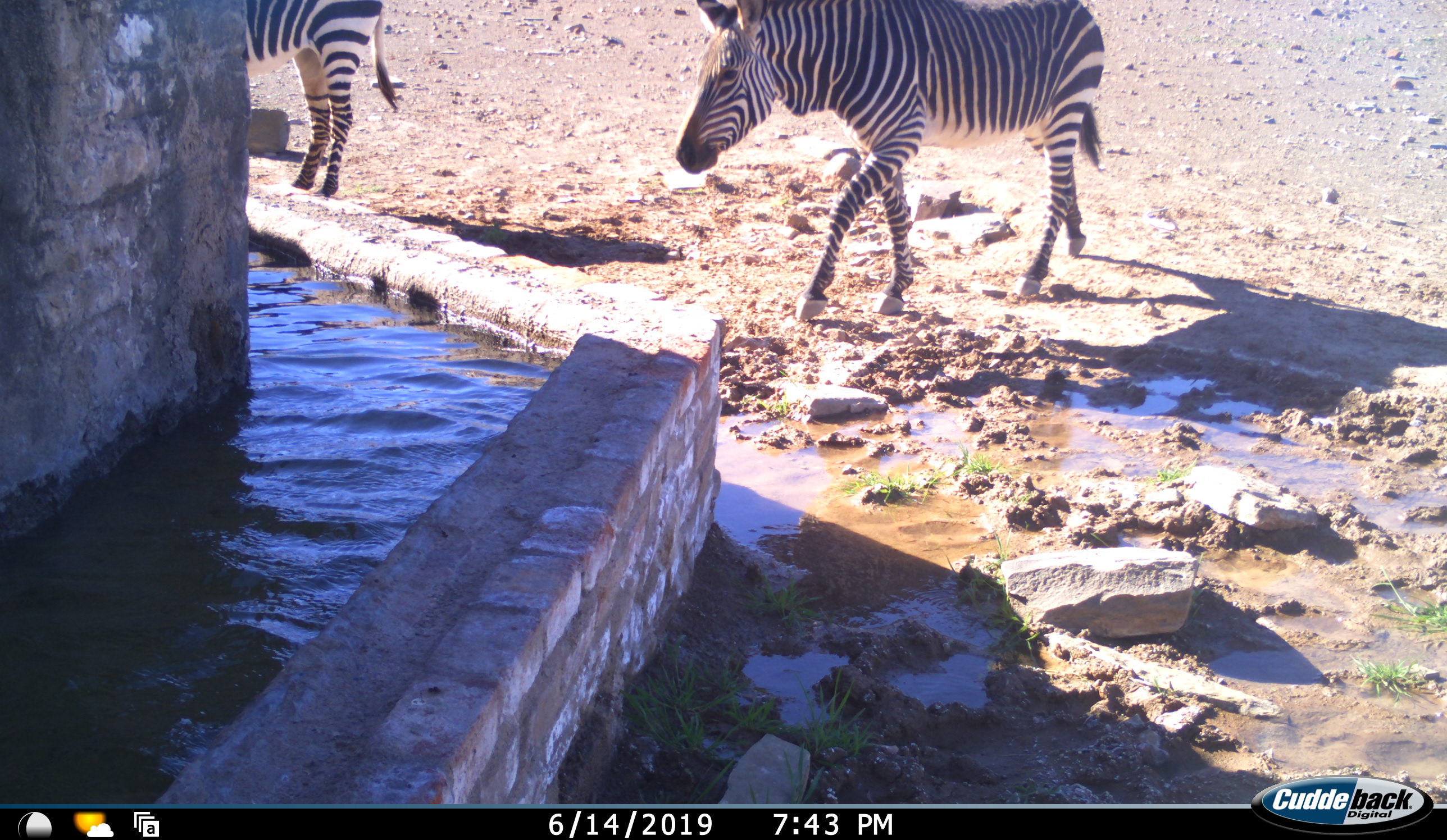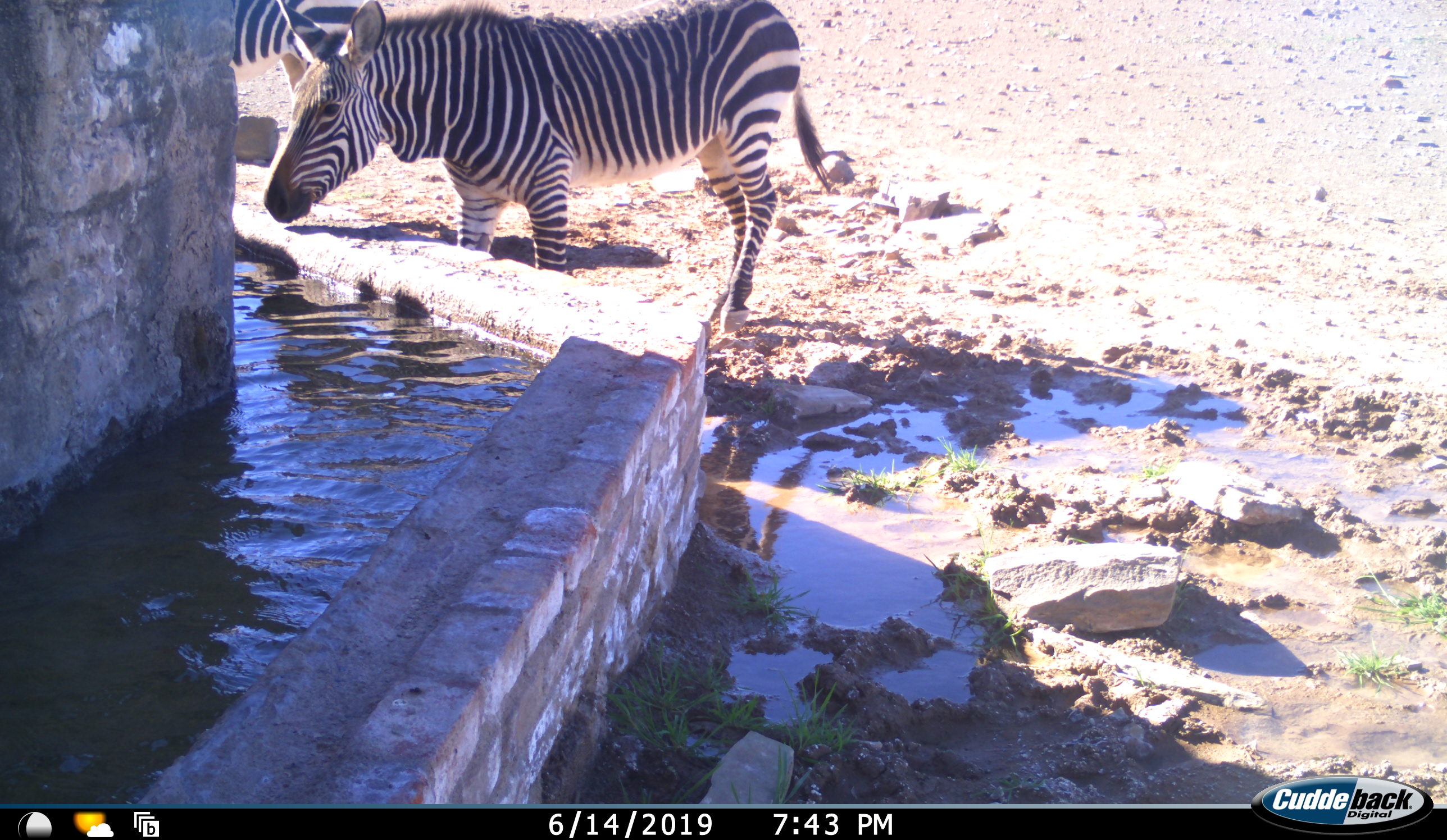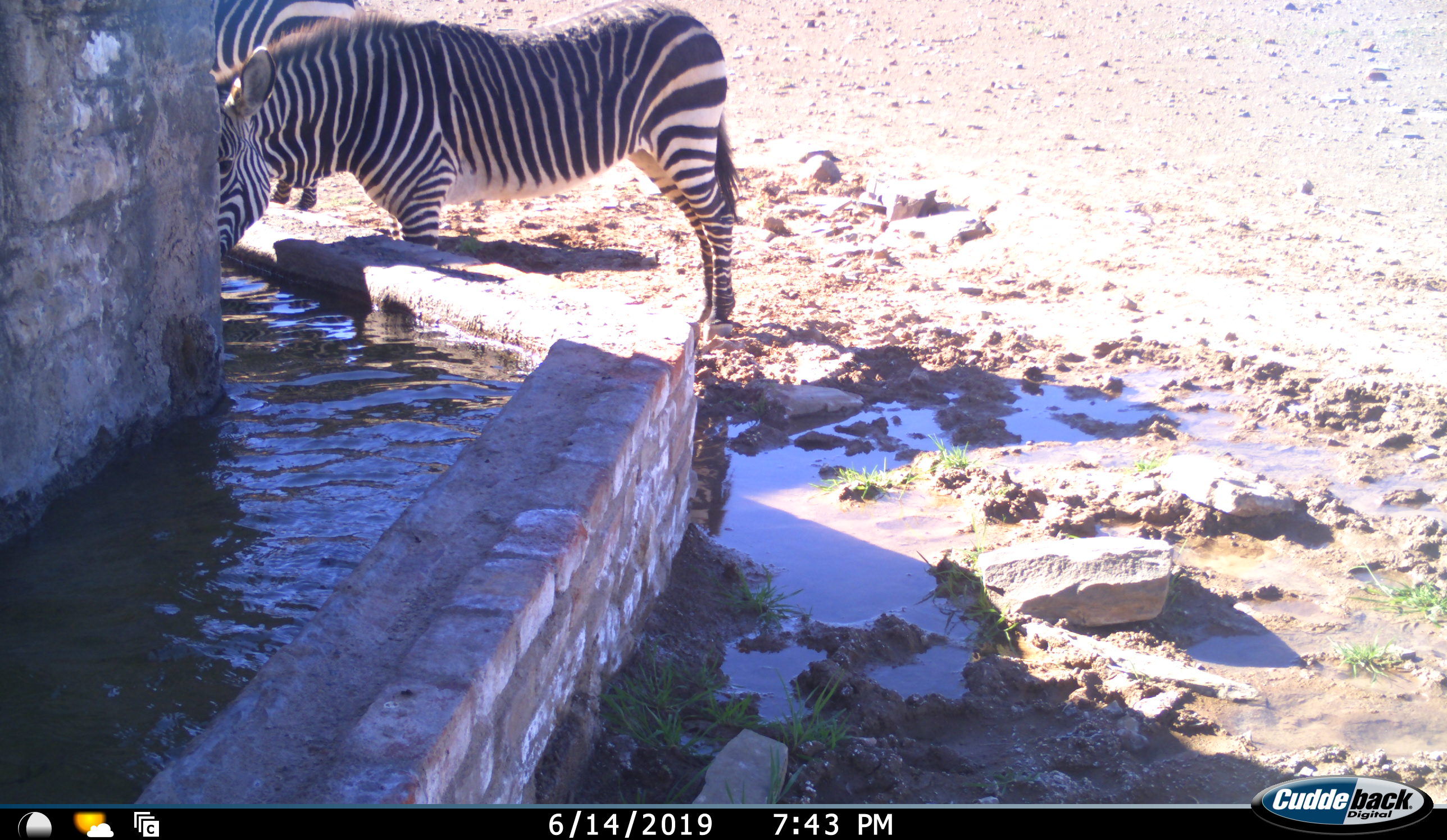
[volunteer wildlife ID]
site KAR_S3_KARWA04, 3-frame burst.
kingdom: Animalia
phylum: Chordata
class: Mammalia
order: Perissodactyla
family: Equidae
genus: Equus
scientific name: Equus zebra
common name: mountain zebra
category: zebramountain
Zebramountain (mountain zebra) (Equus zebra), count 2. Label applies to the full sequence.